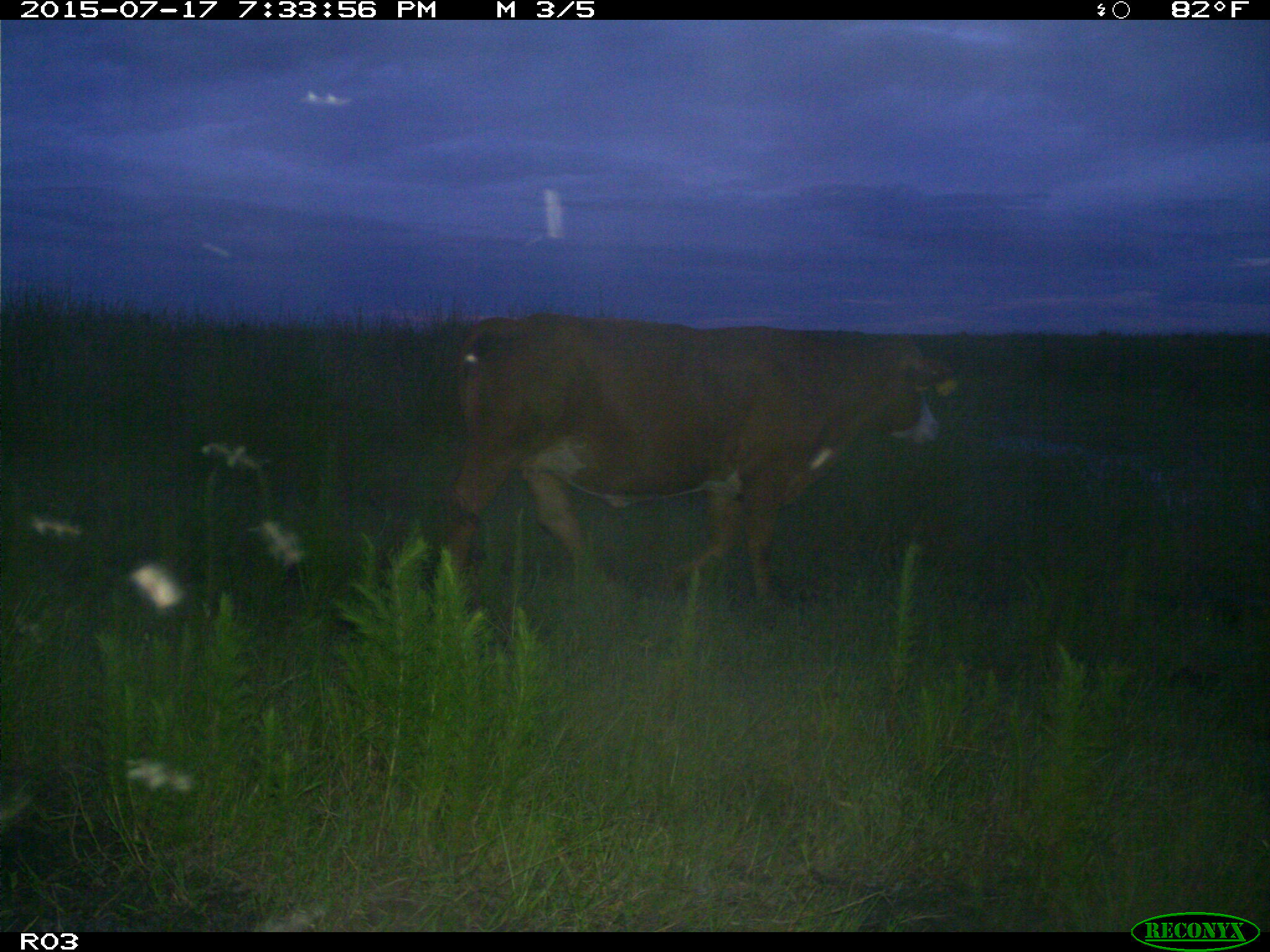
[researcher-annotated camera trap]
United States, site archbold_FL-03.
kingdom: Animalia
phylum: Chordata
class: Mammalia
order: Artiodactyla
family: Bovidae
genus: Bos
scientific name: Bos taurus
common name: domestic cow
Bos taurus (domestic cow).